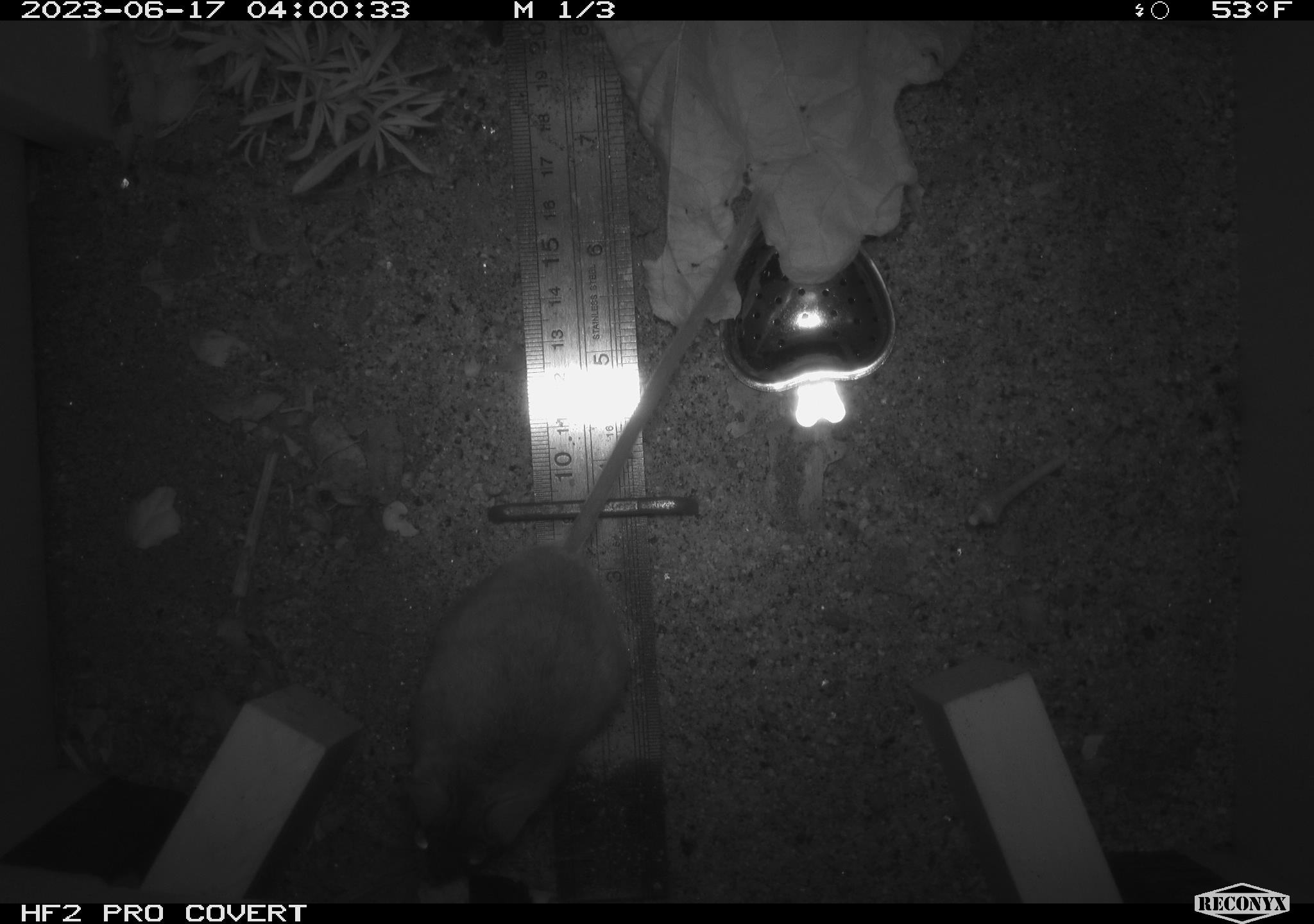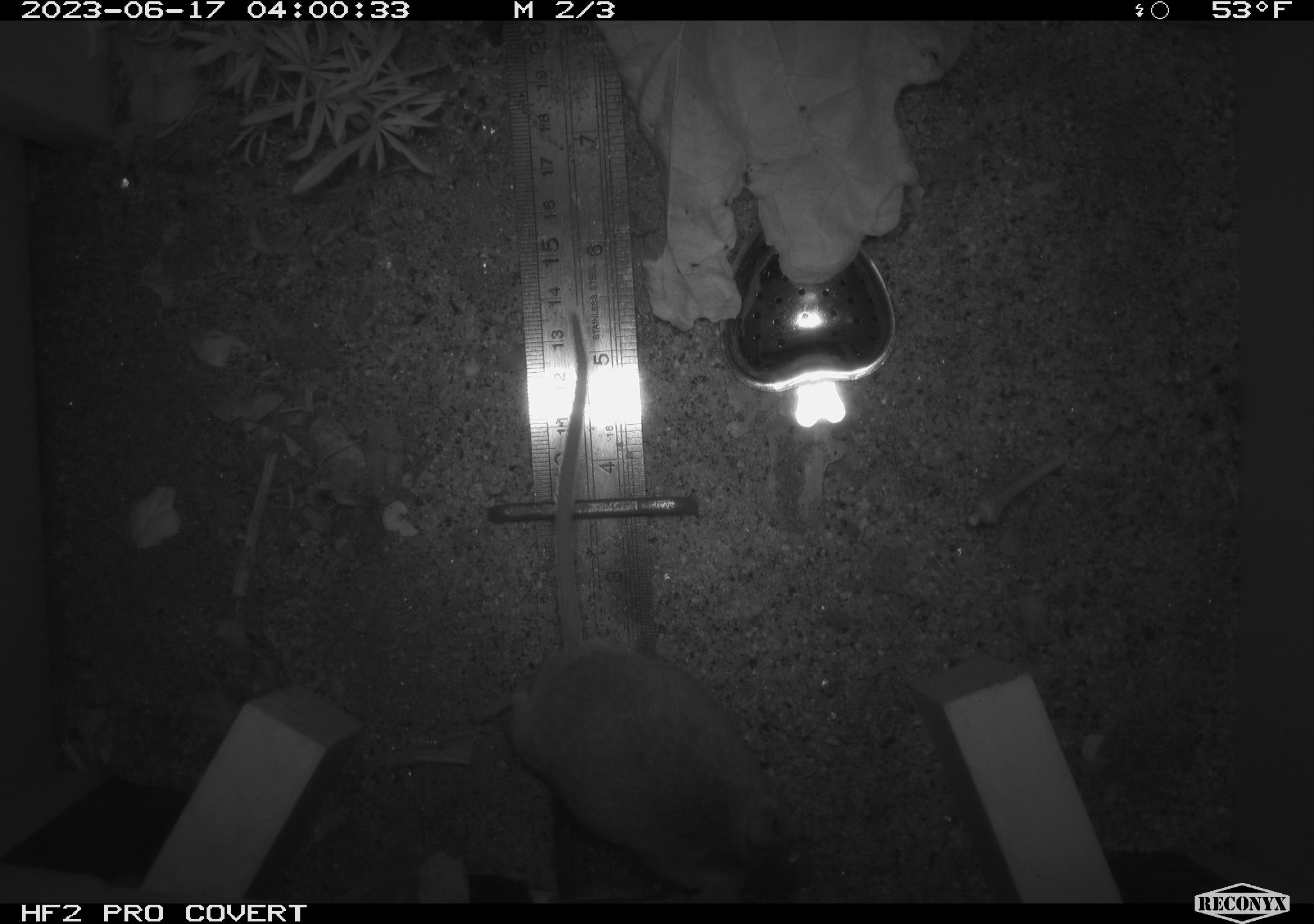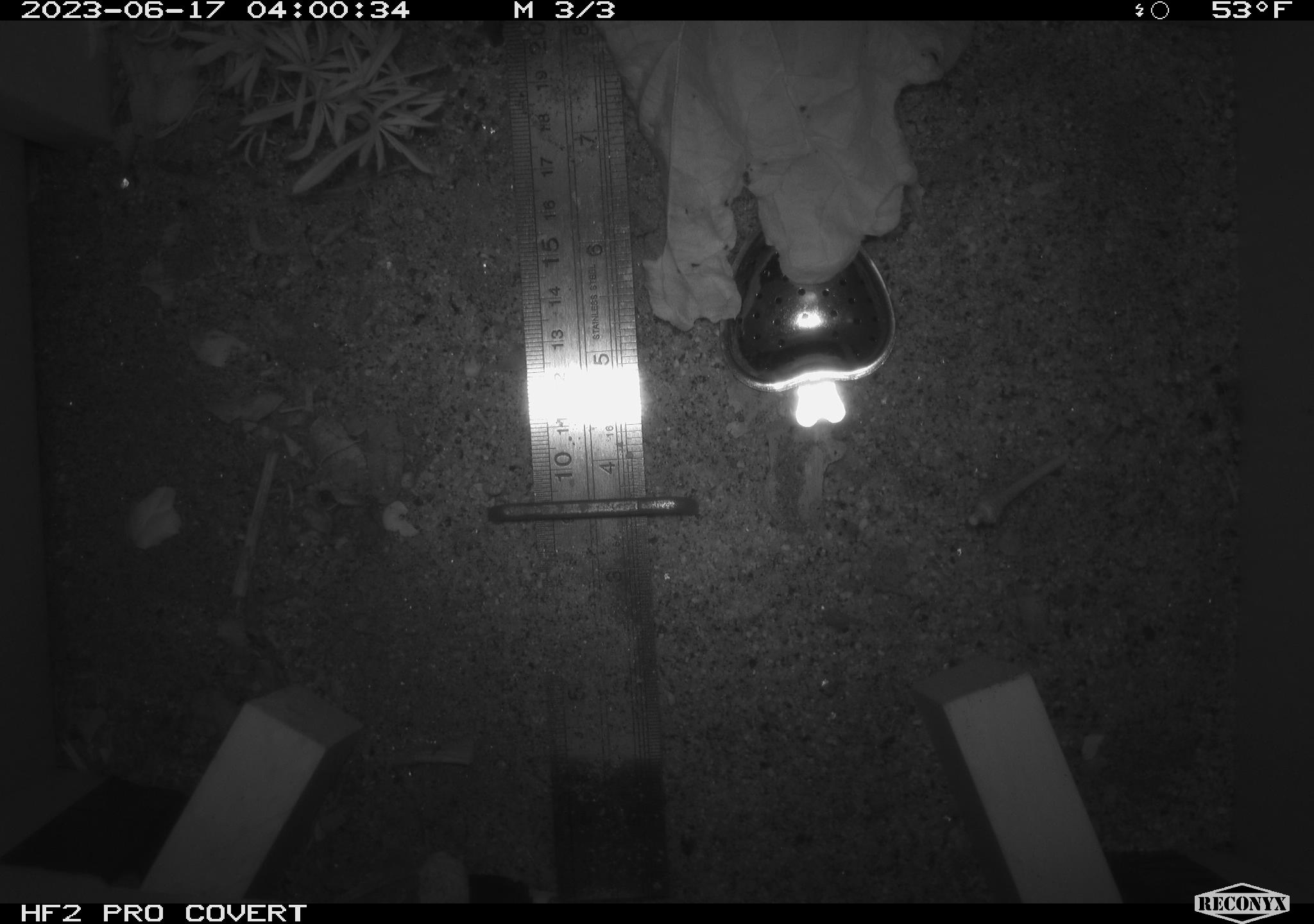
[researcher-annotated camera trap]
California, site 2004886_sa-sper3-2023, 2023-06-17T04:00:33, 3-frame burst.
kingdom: Animalia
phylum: Chordata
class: Mammalia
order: Rodentia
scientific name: Rodentia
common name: mouse species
Mouse species (Rodentia).